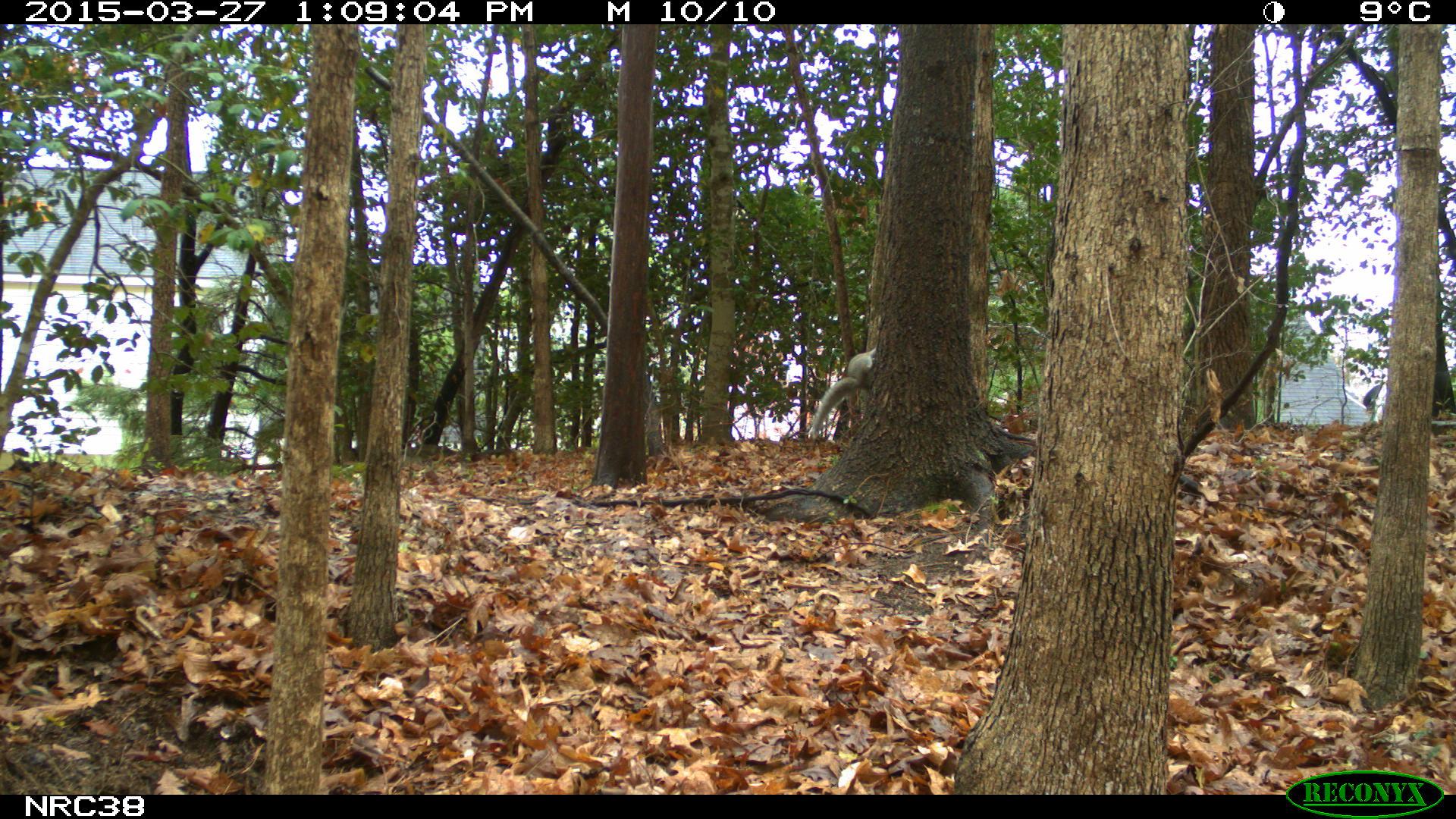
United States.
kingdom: Animalia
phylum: Chordata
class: Mammalia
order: Rodentia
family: Sciuridae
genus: Sciurus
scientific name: Sciurus carolinensis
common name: eastern gray squirrel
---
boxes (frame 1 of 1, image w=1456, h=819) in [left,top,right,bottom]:
Eastern Gray Squirrel: [809,340,879,437]